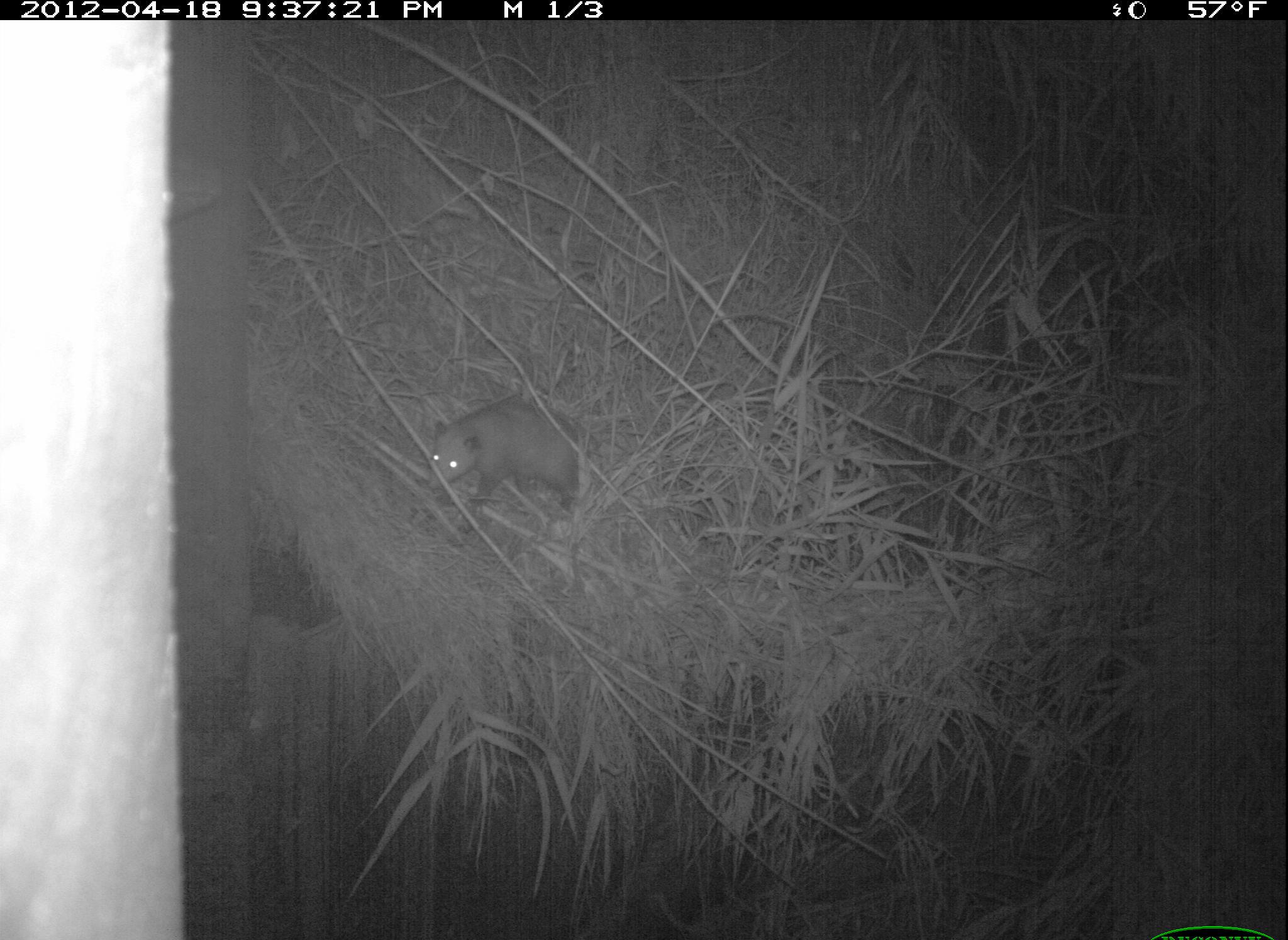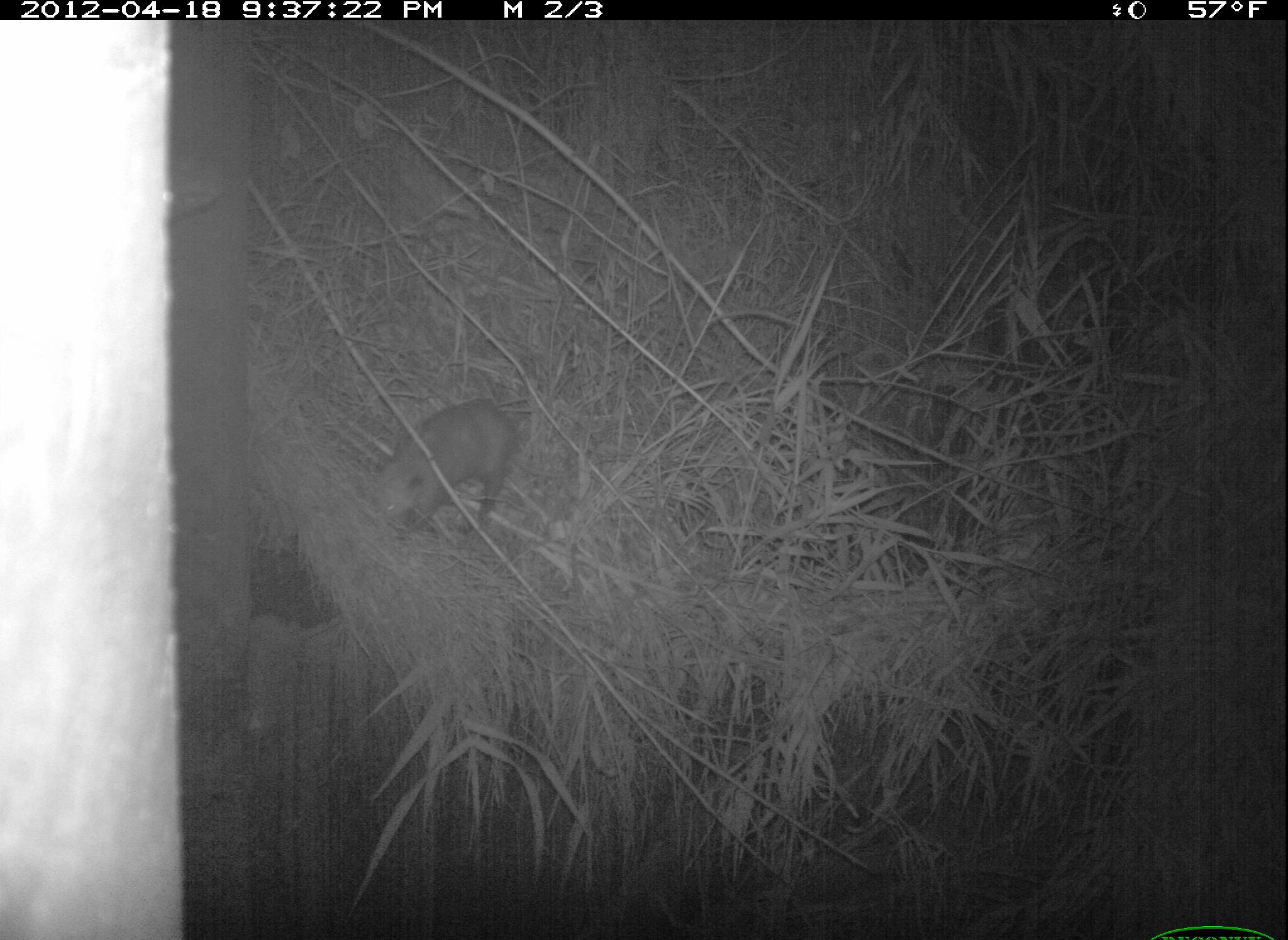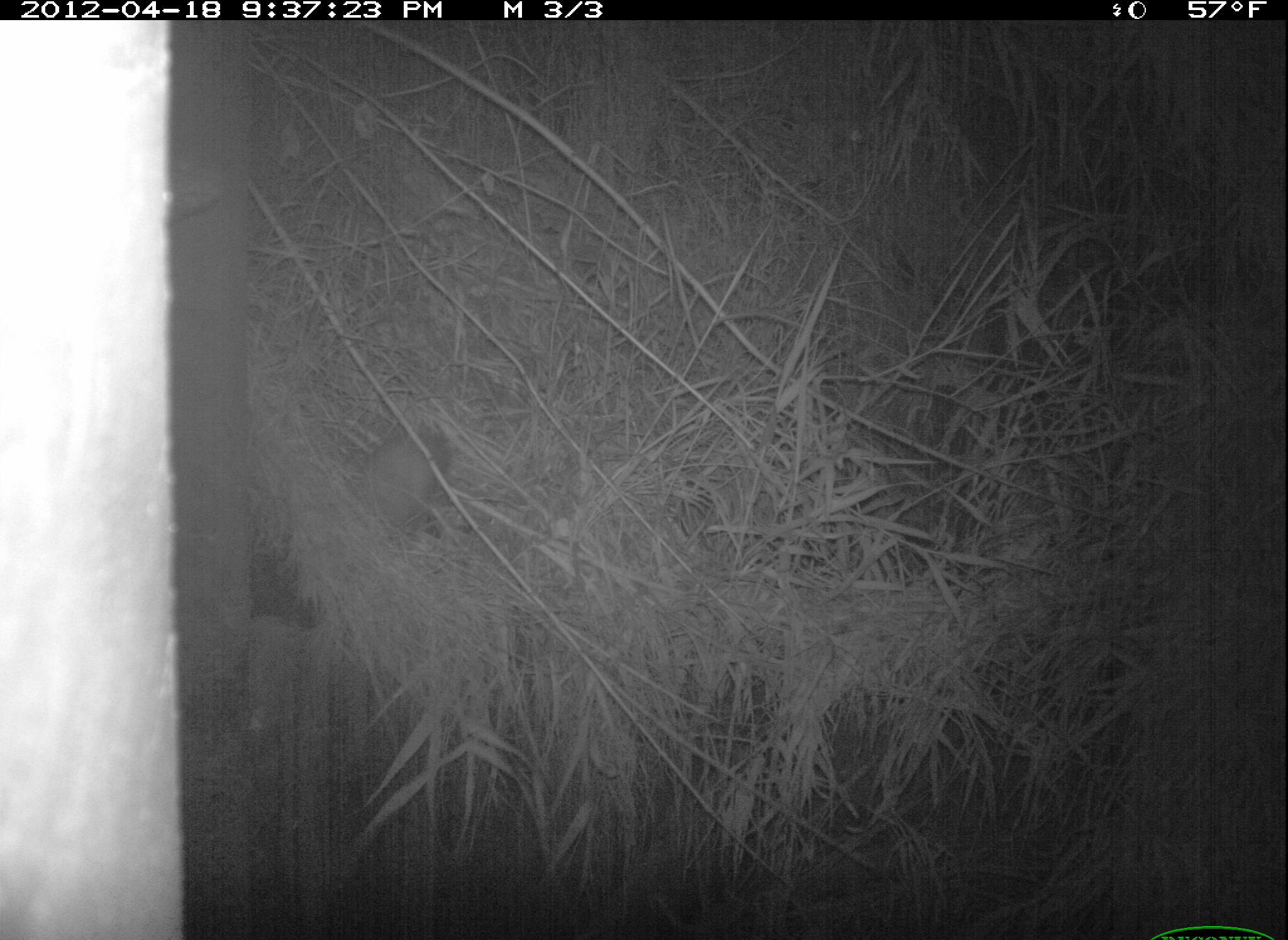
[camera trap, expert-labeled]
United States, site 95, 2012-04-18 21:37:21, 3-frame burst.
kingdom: Animalia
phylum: Chordata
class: Mammalia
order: Didelphimorphia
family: Didelphidae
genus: Didelphis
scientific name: Didelphis virginiana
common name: virginia opossum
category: opossum